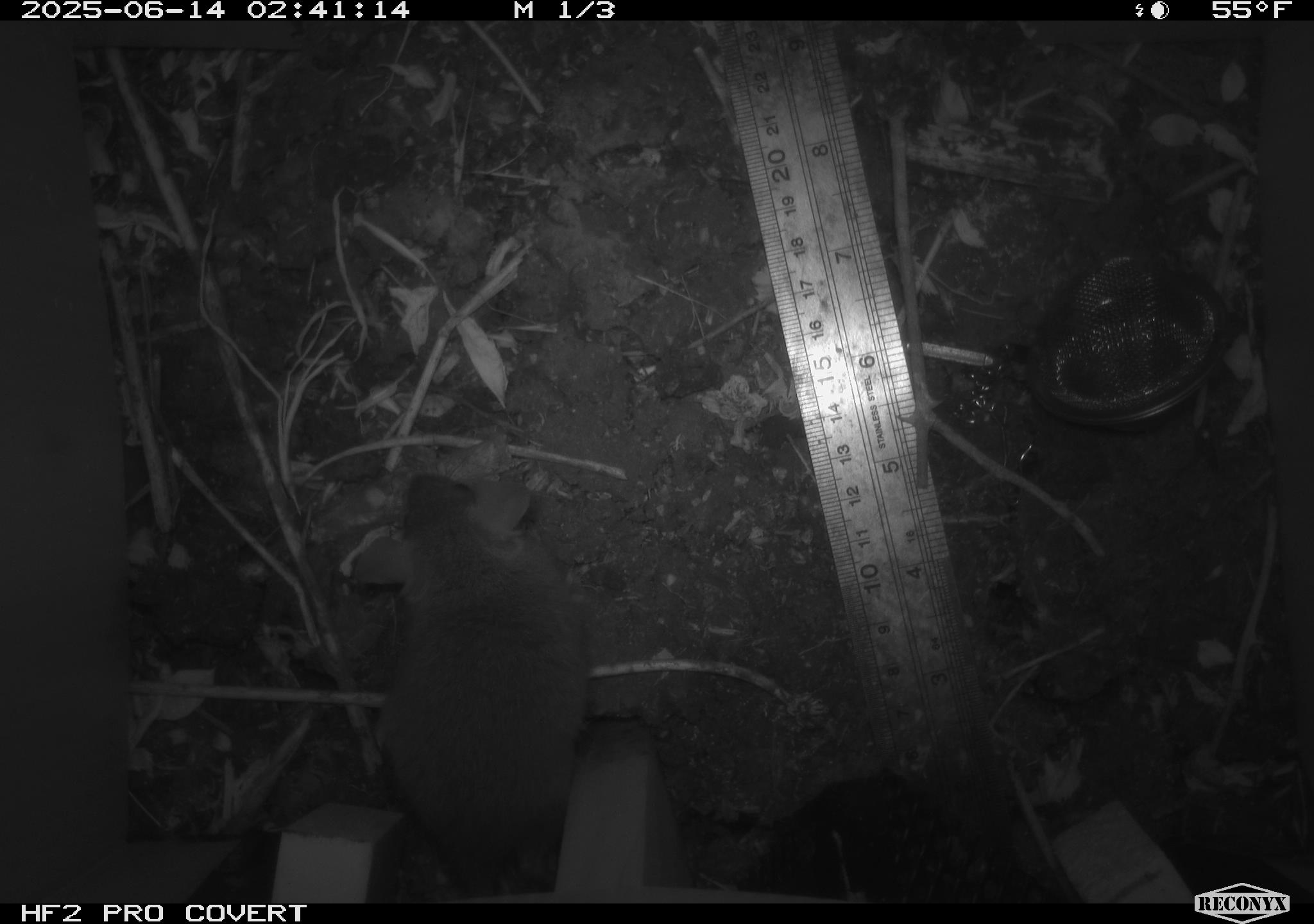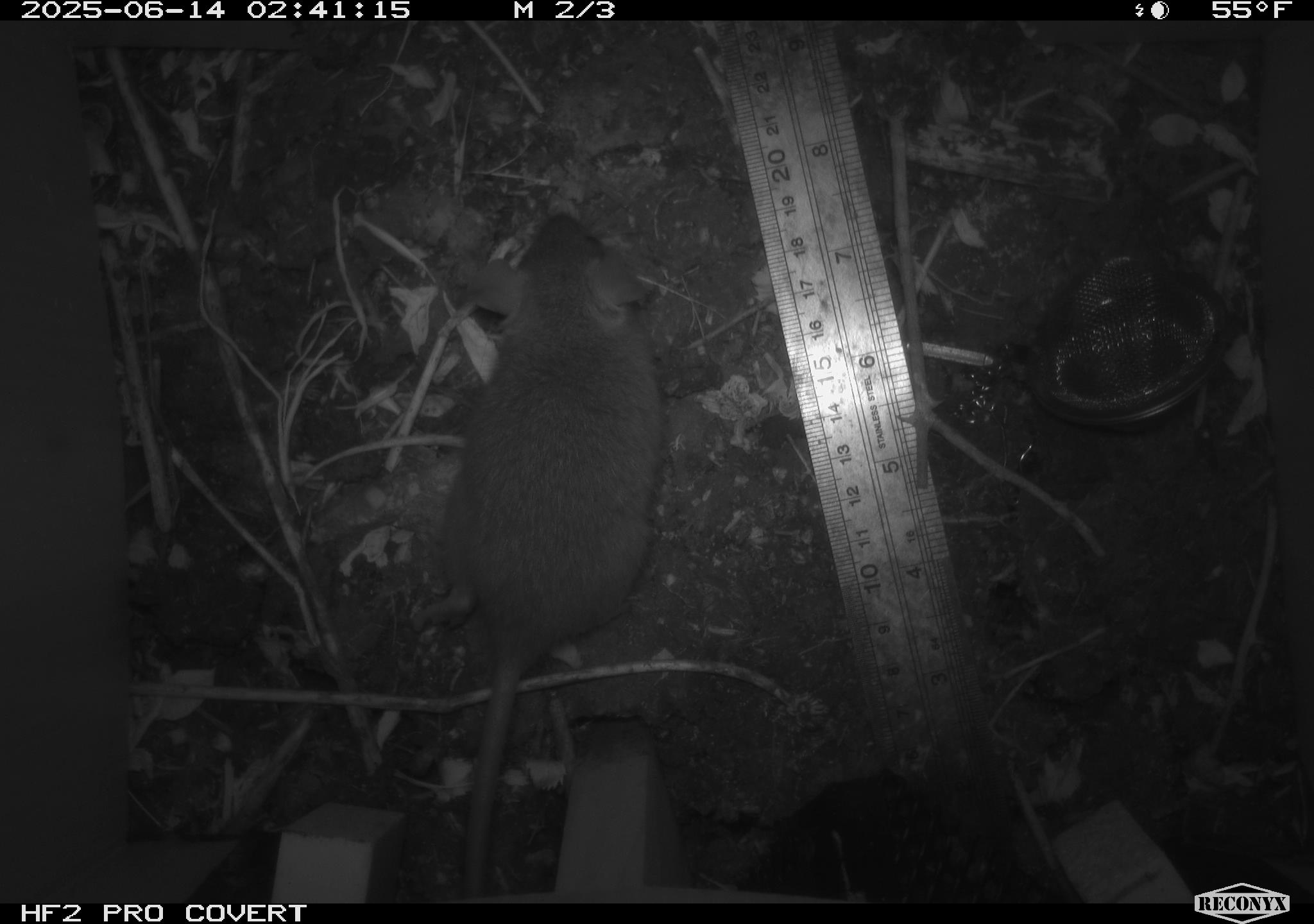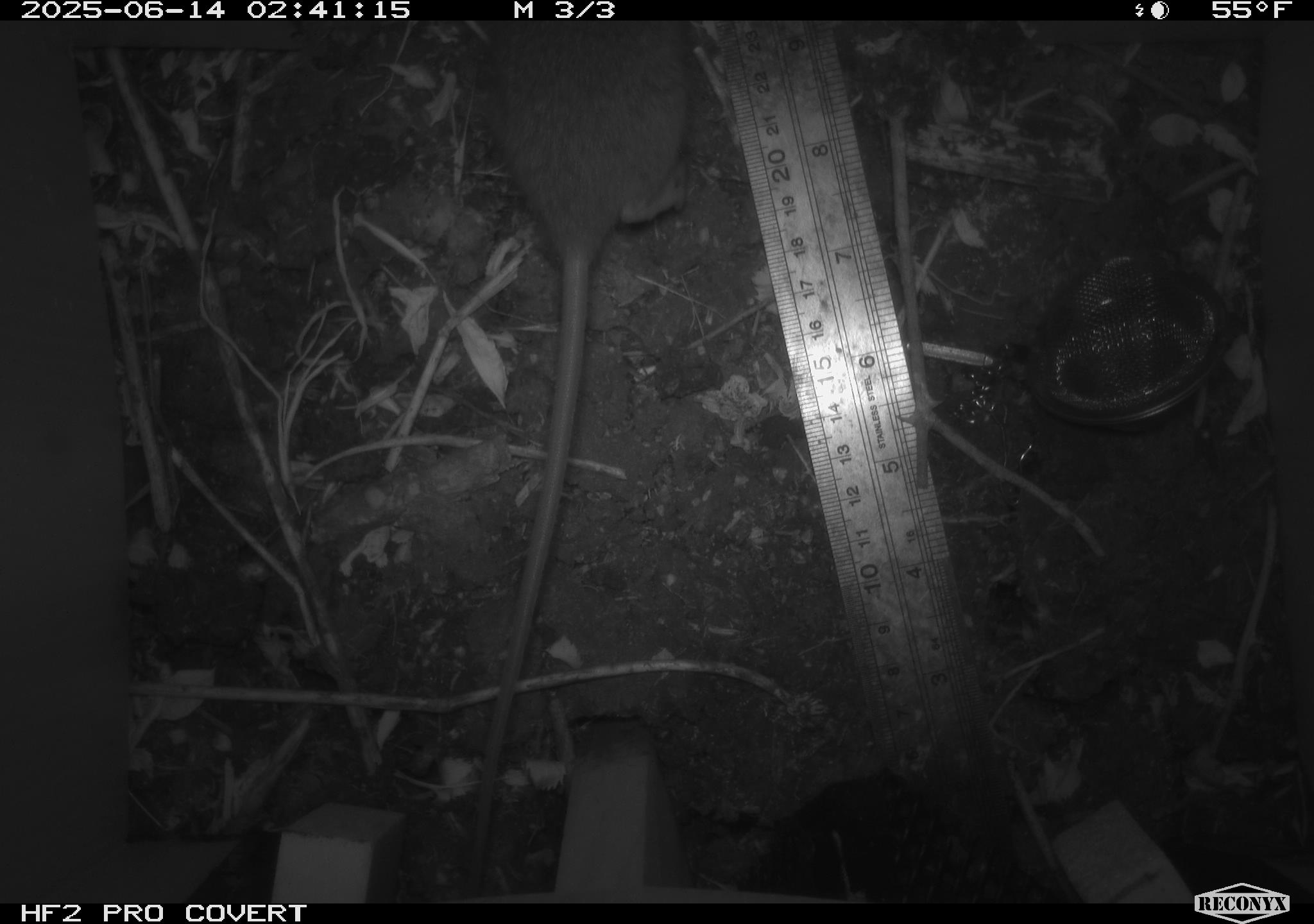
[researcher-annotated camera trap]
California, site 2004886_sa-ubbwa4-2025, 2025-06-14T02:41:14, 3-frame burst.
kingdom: Animalia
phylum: Chordata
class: Mammalia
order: Rodentia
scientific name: Rodentia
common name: rodent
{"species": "rodent (Rodentia)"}